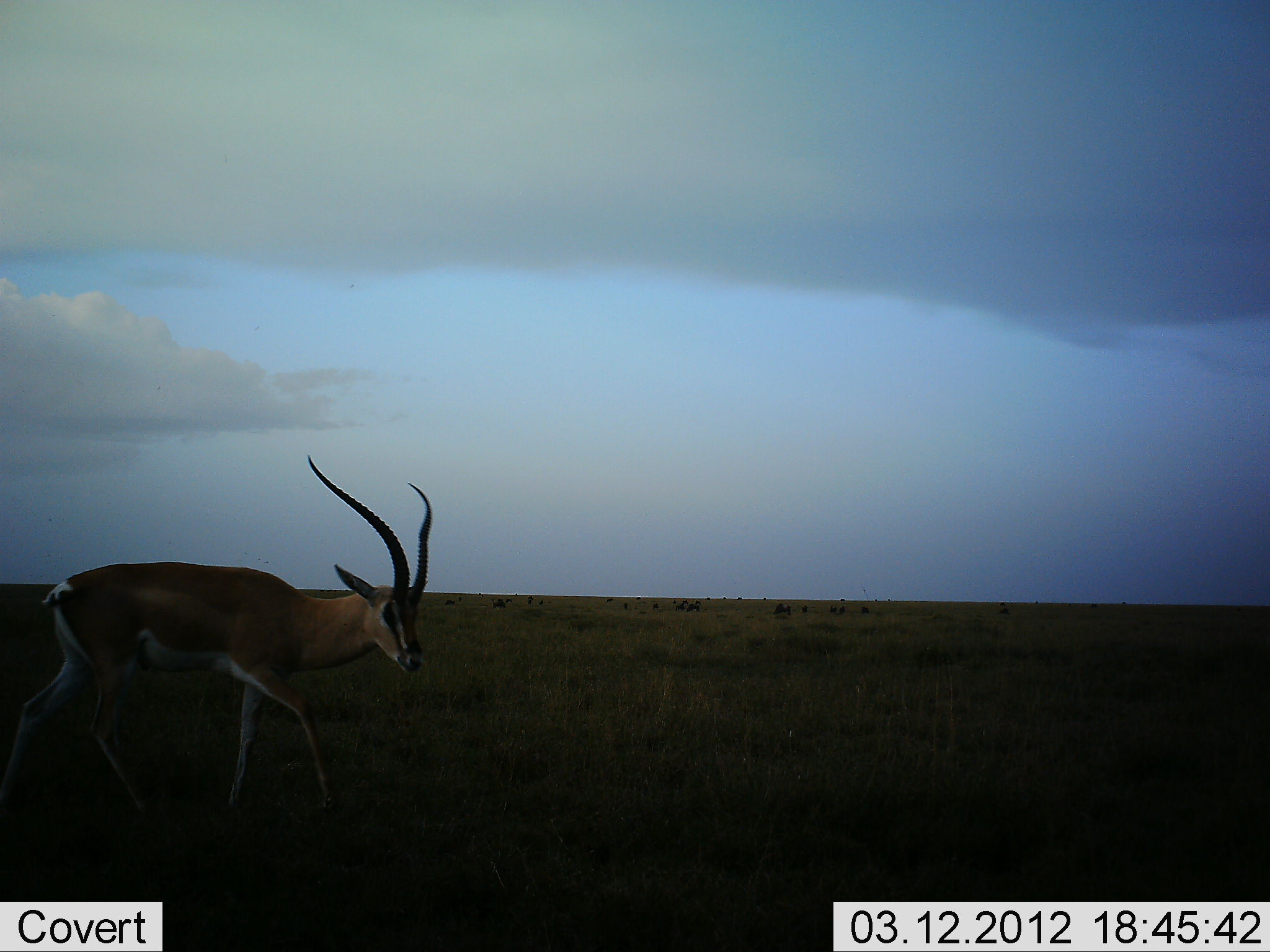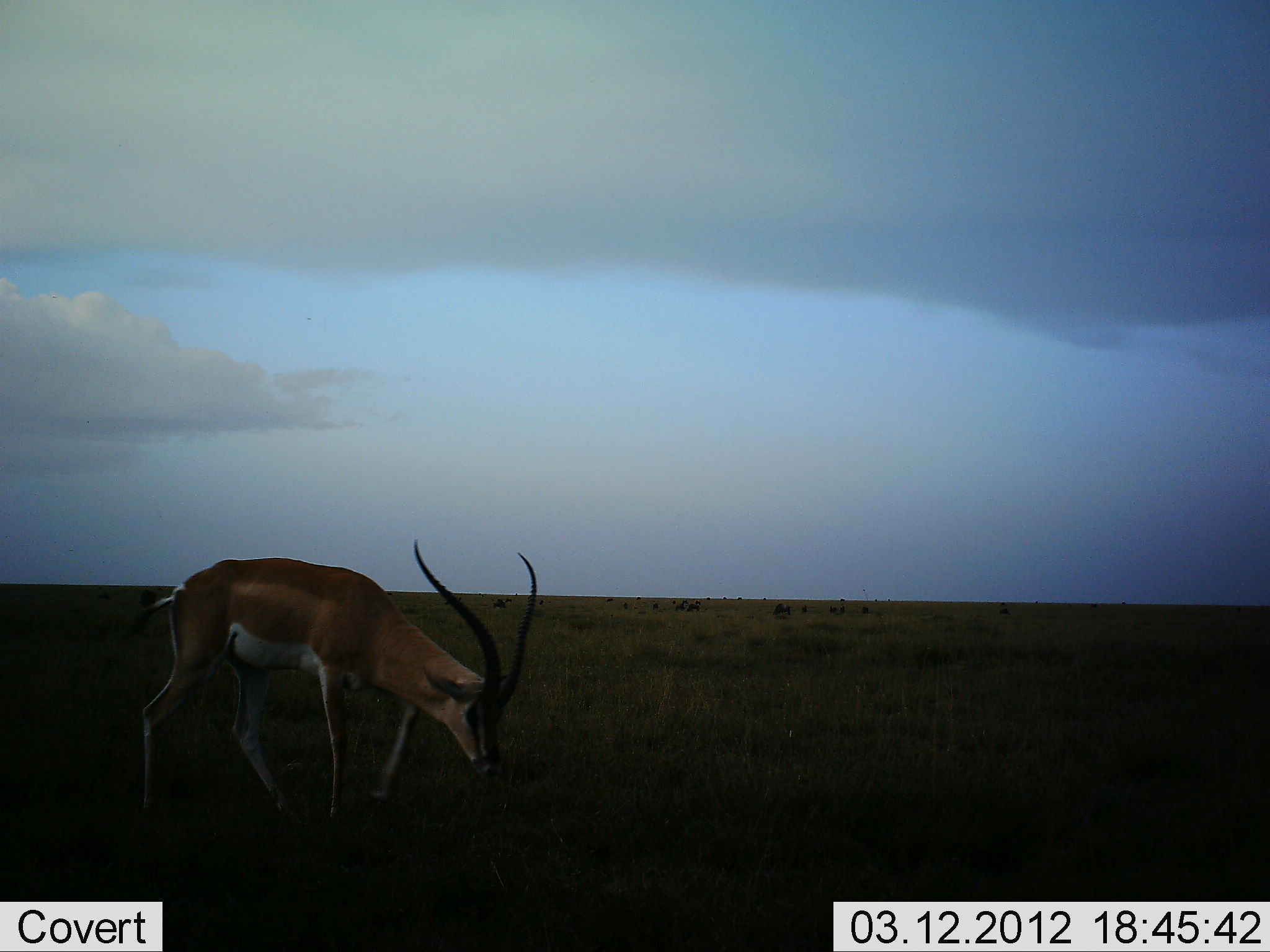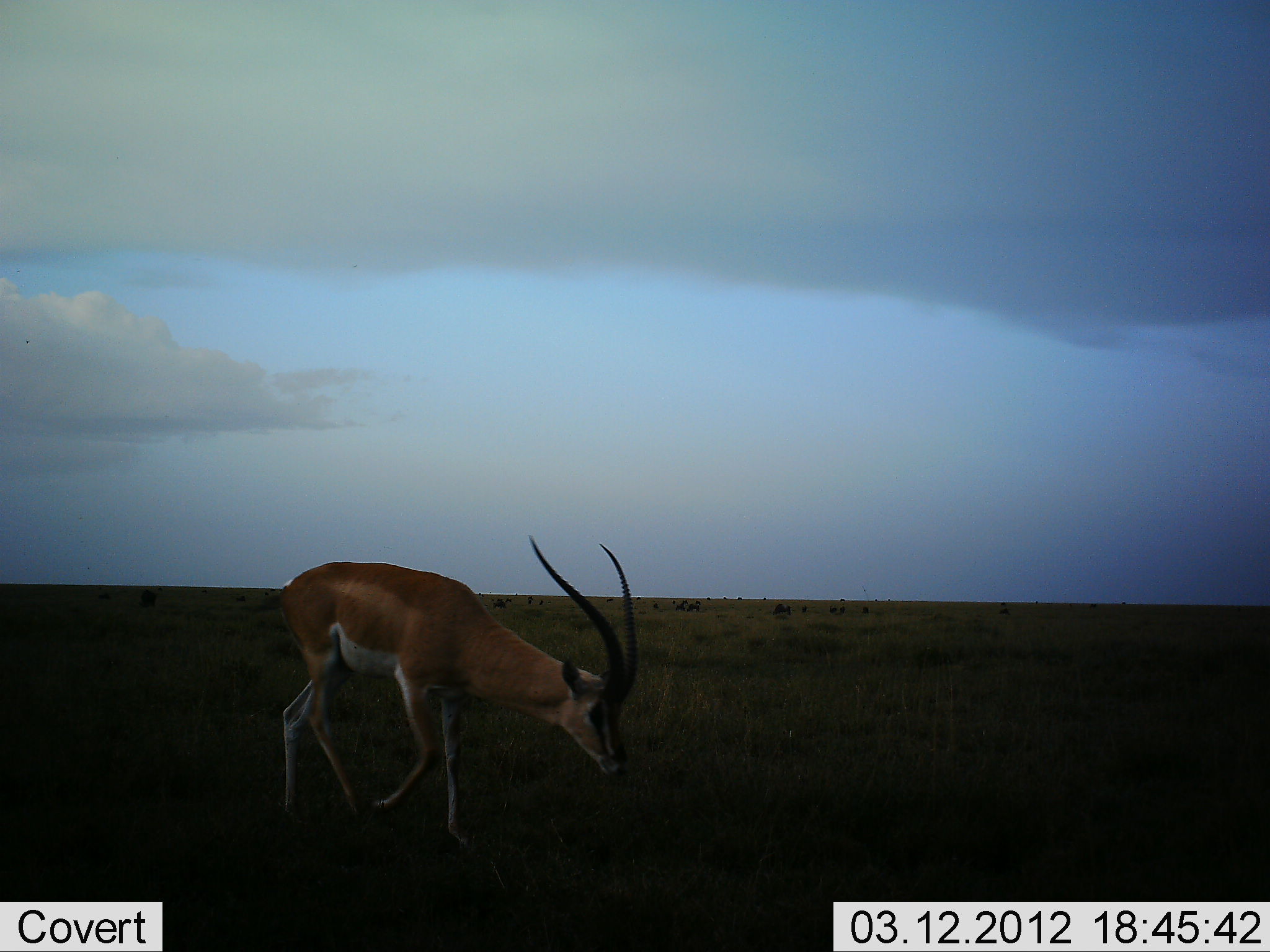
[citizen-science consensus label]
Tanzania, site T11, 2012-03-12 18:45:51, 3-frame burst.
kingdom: Animalia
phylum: Chordata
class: Mammalia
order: Artiodactyla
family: Bovidae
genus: Nanger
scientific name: Nanger granti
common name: grant's gazelle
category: gazellegrants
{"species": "gazellegrants (grant's gazelle) (Nanger granti)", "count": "1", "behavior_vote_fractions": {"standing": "7%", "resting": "0%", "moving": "67%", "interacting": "0%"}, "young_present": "0%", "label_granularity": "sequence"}